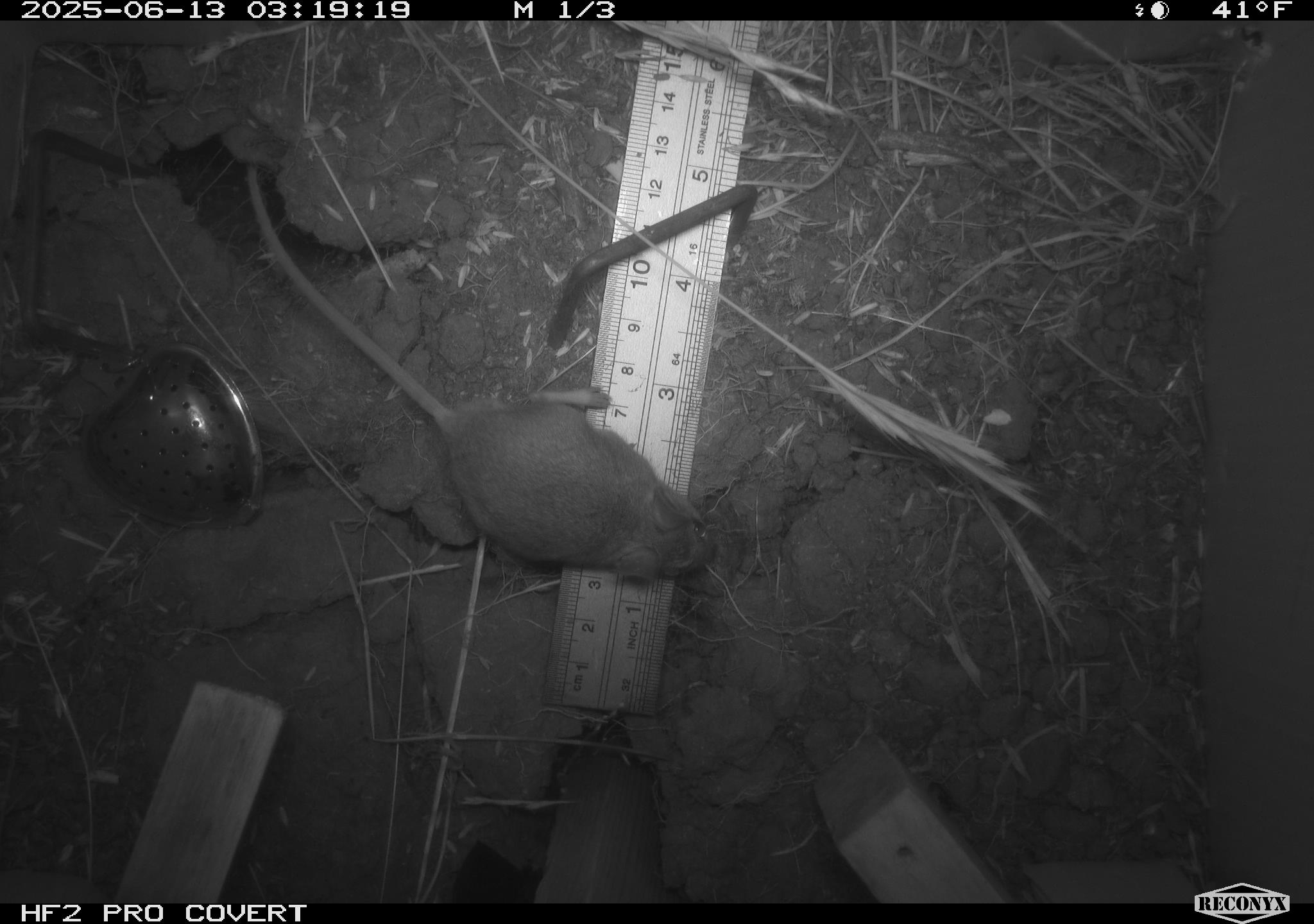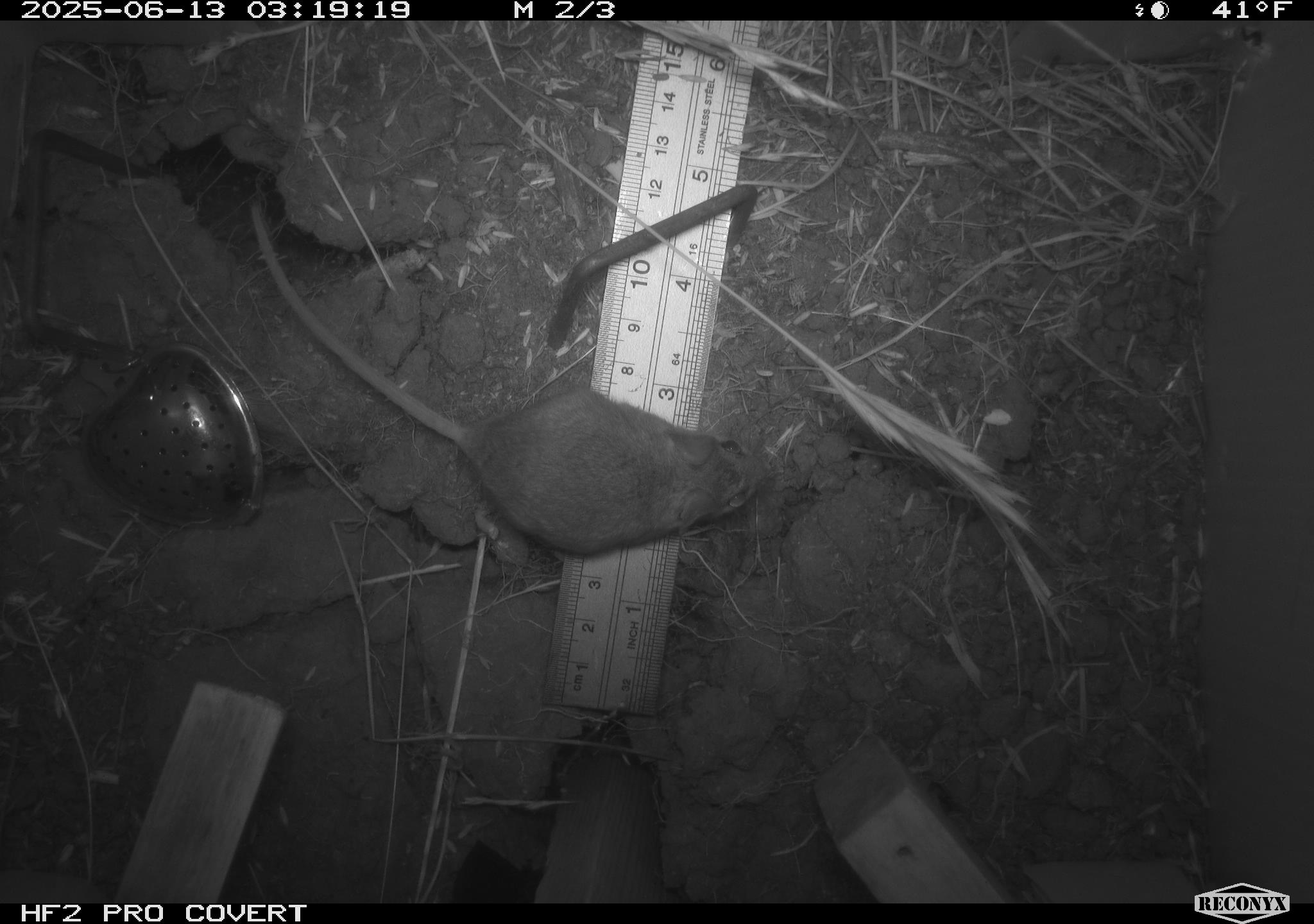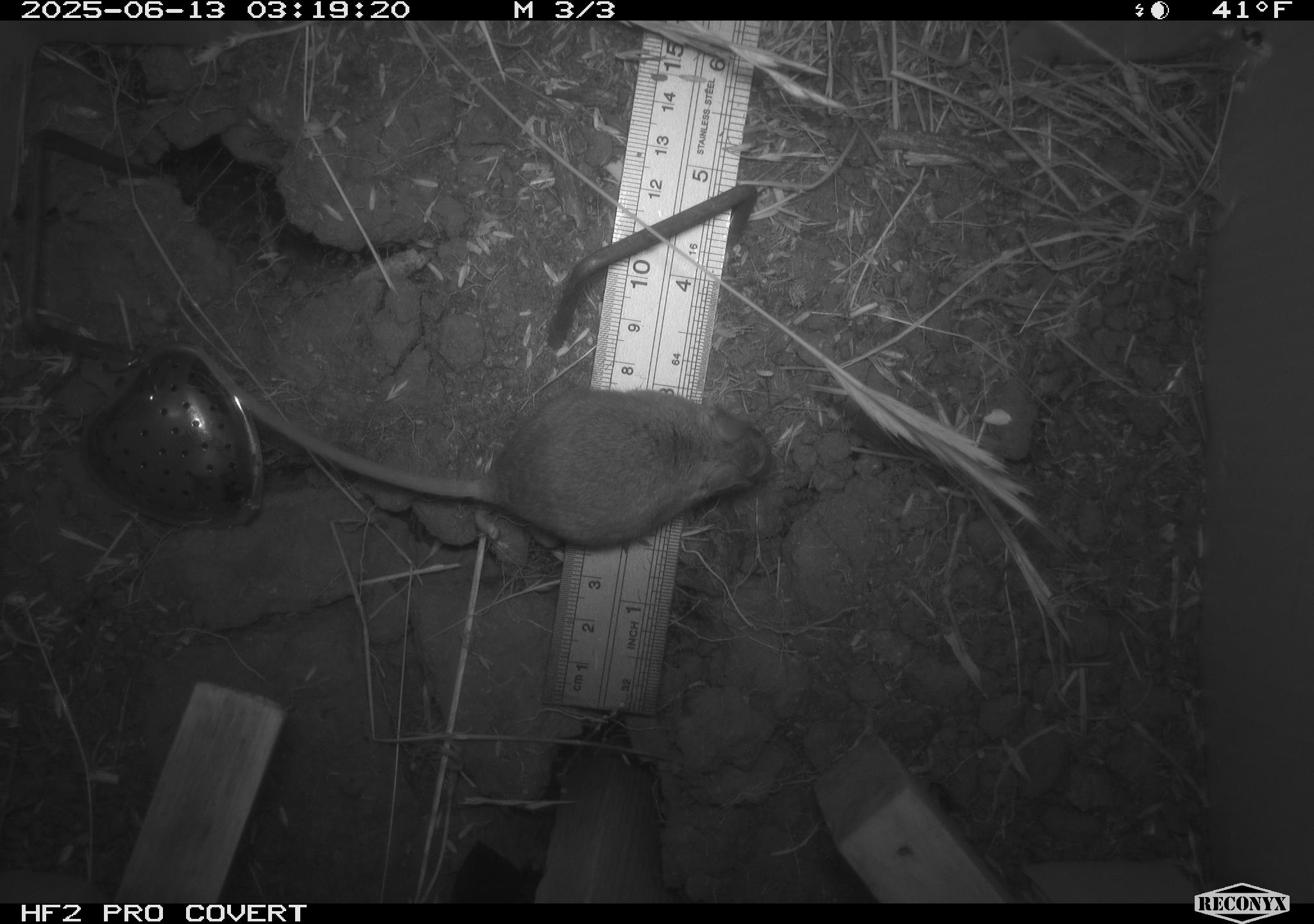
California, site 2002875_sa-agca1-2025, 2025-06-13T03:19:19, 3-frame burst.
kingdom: Animalia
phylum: Chordata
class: Mammalia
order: Rodentia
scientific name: Rodentia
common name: mouse species